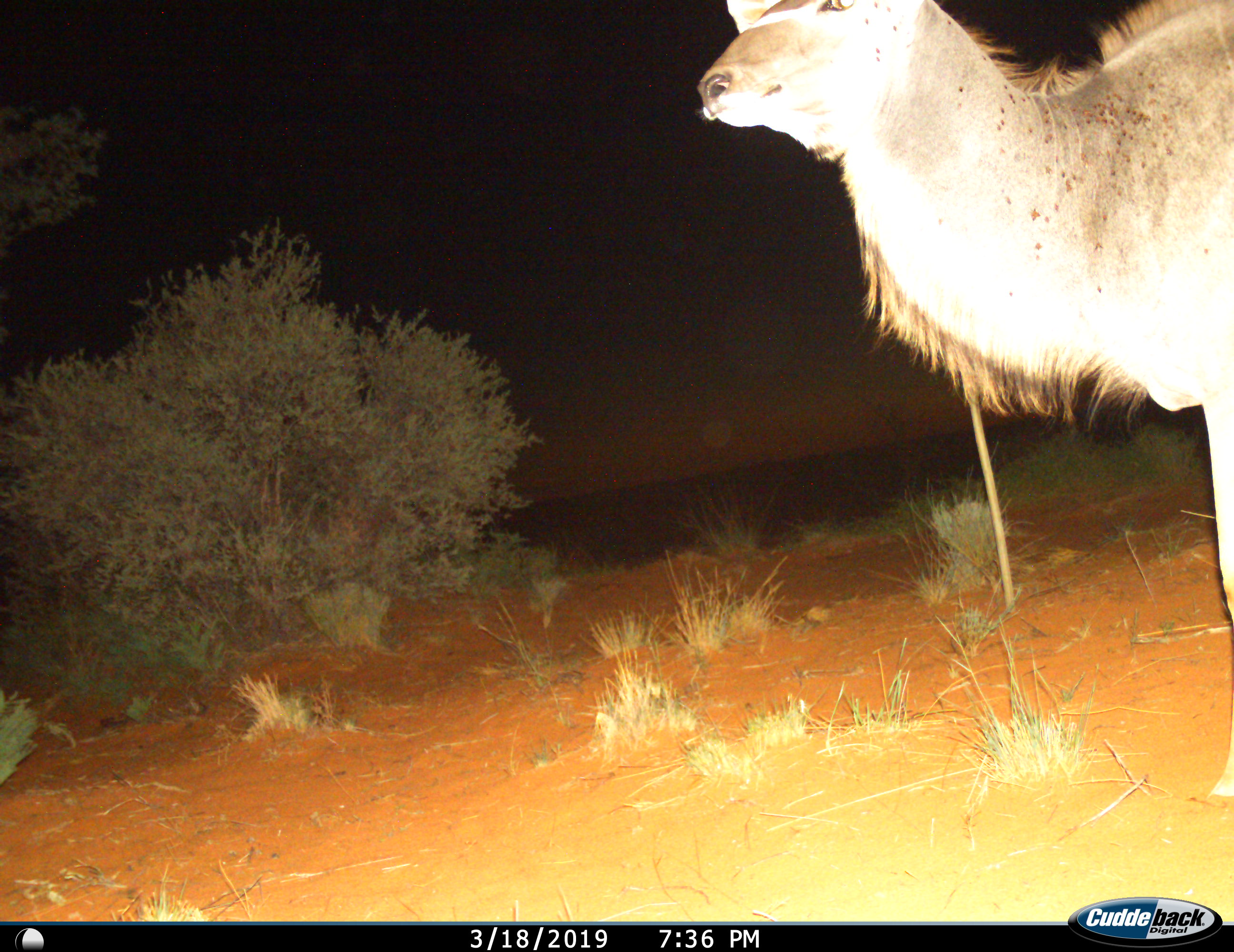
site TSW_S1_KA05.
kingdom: Animalia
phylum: Chordata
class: Mammalia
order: Artiodactyla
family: Bovidae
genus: Tragelaphus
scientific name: Tragelaphus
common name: kudu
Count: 1.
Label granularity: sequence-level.